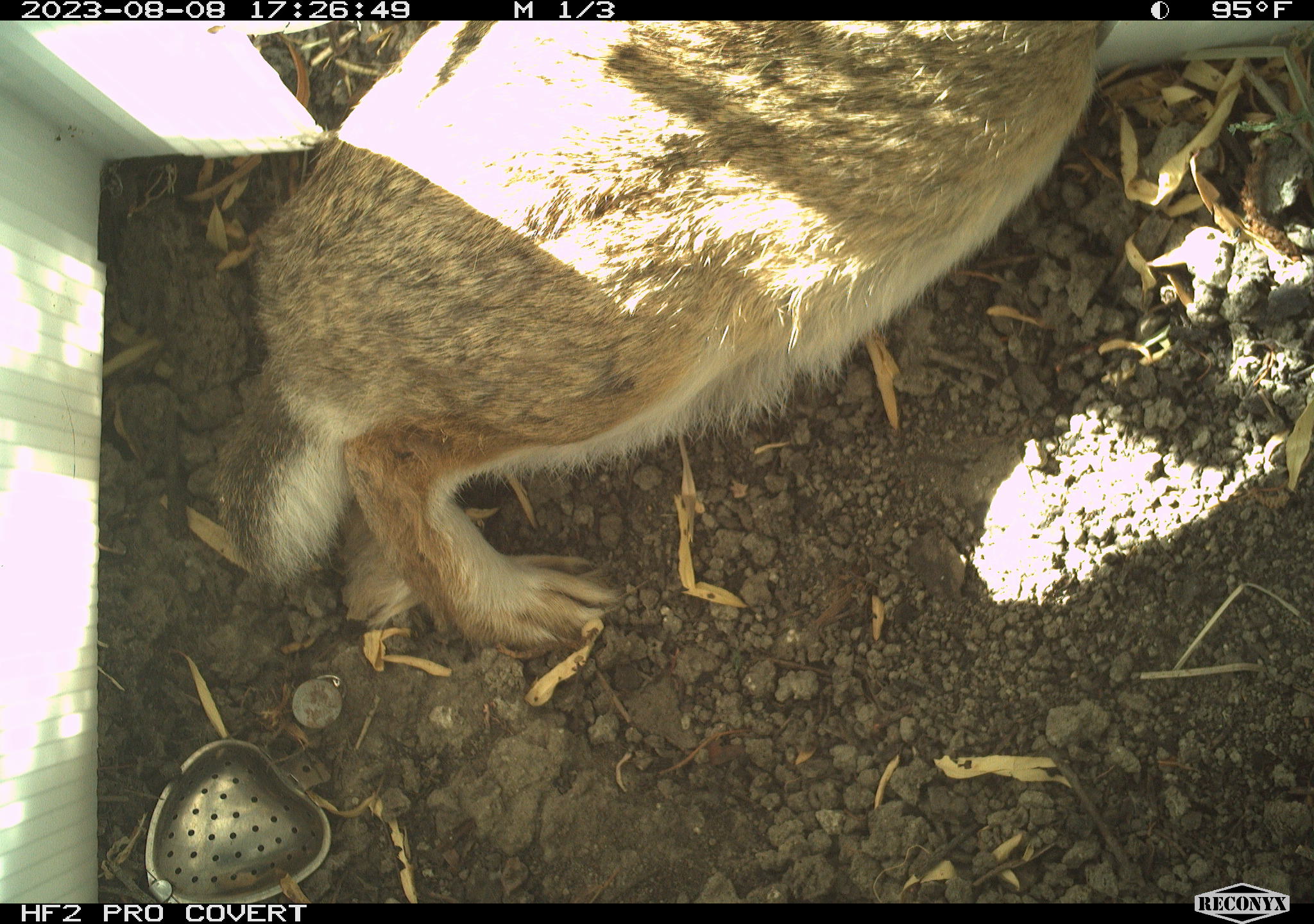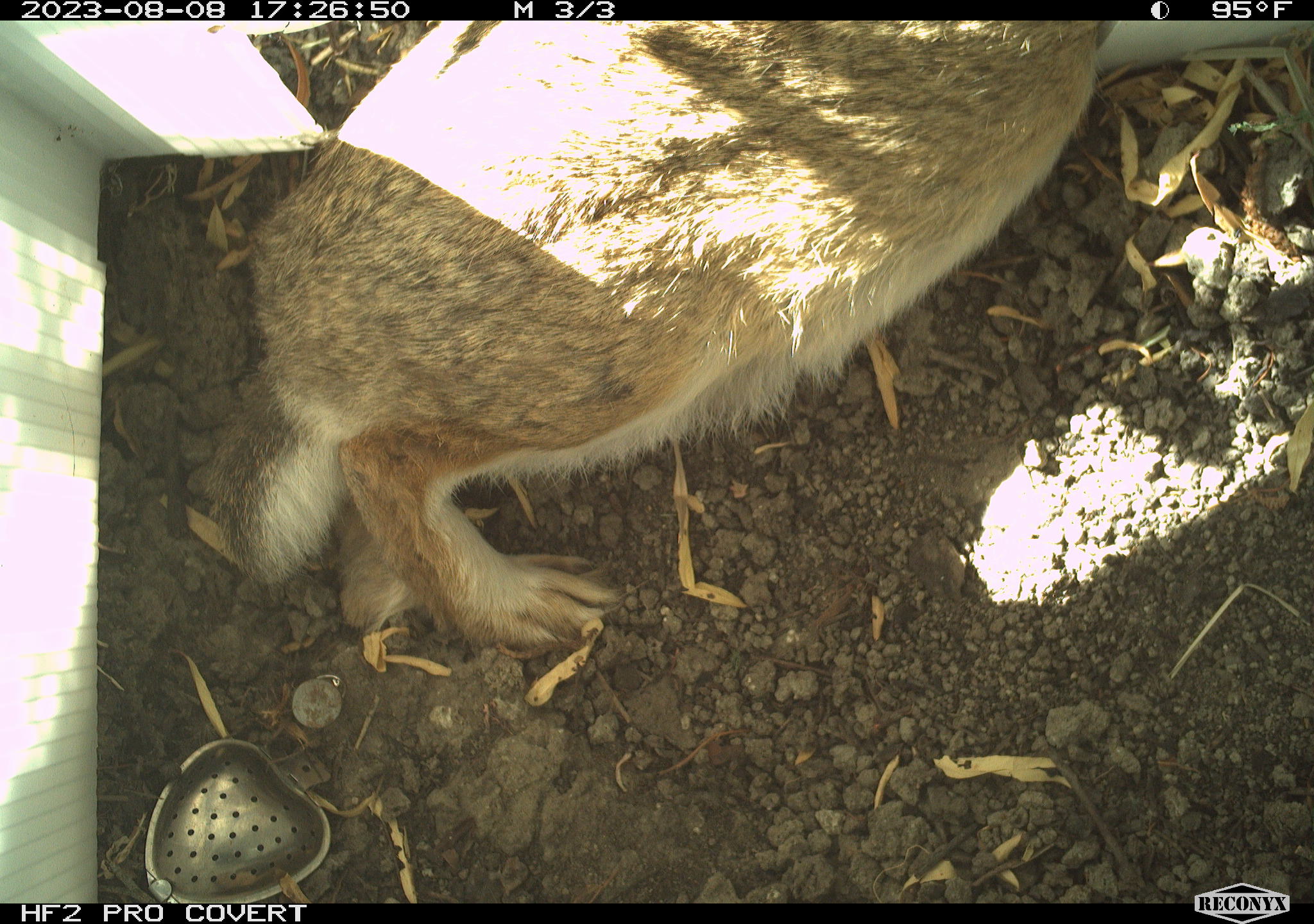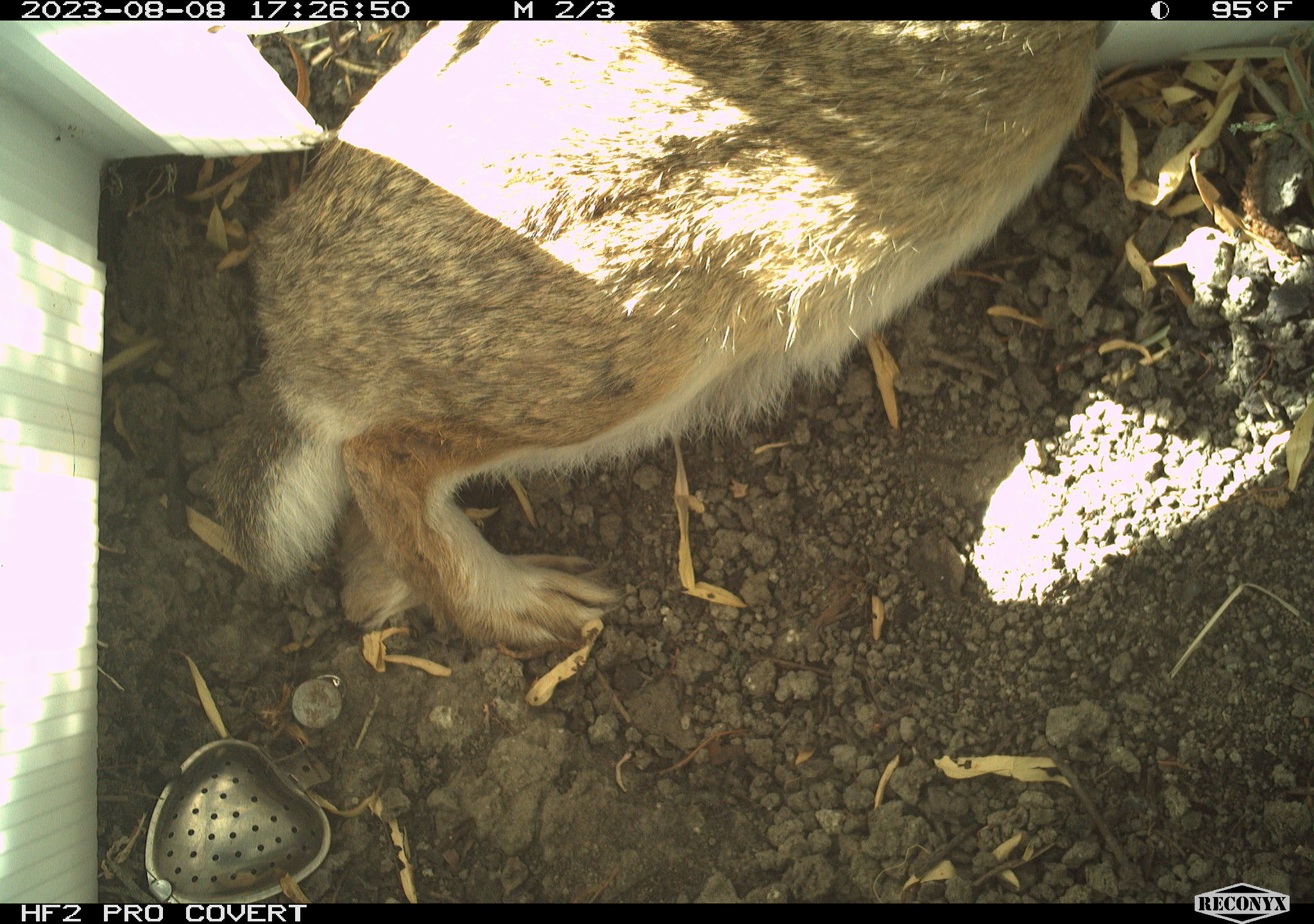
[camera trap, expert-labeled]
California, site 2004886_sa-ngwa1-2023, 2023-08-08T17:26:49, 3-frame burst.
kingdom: Animalia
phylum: Chordata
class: Mammalia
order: Lagomorpha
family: Leporidae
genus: Sylvilagus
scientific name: Sylvilagus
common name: cottontail rabbits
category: sylvilagus species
Sylvilagus species (cottontail rabbits) (Sylvilagus).